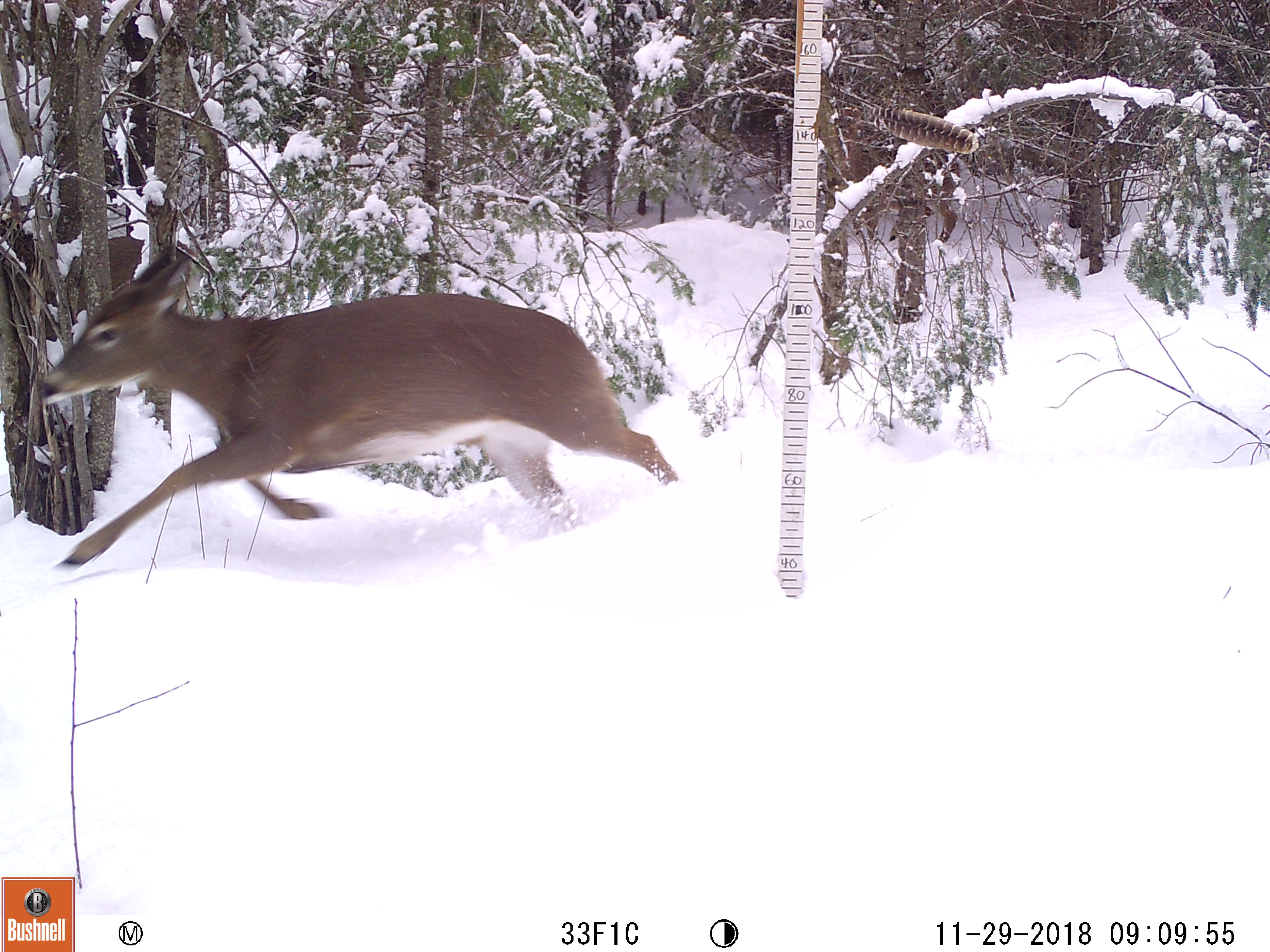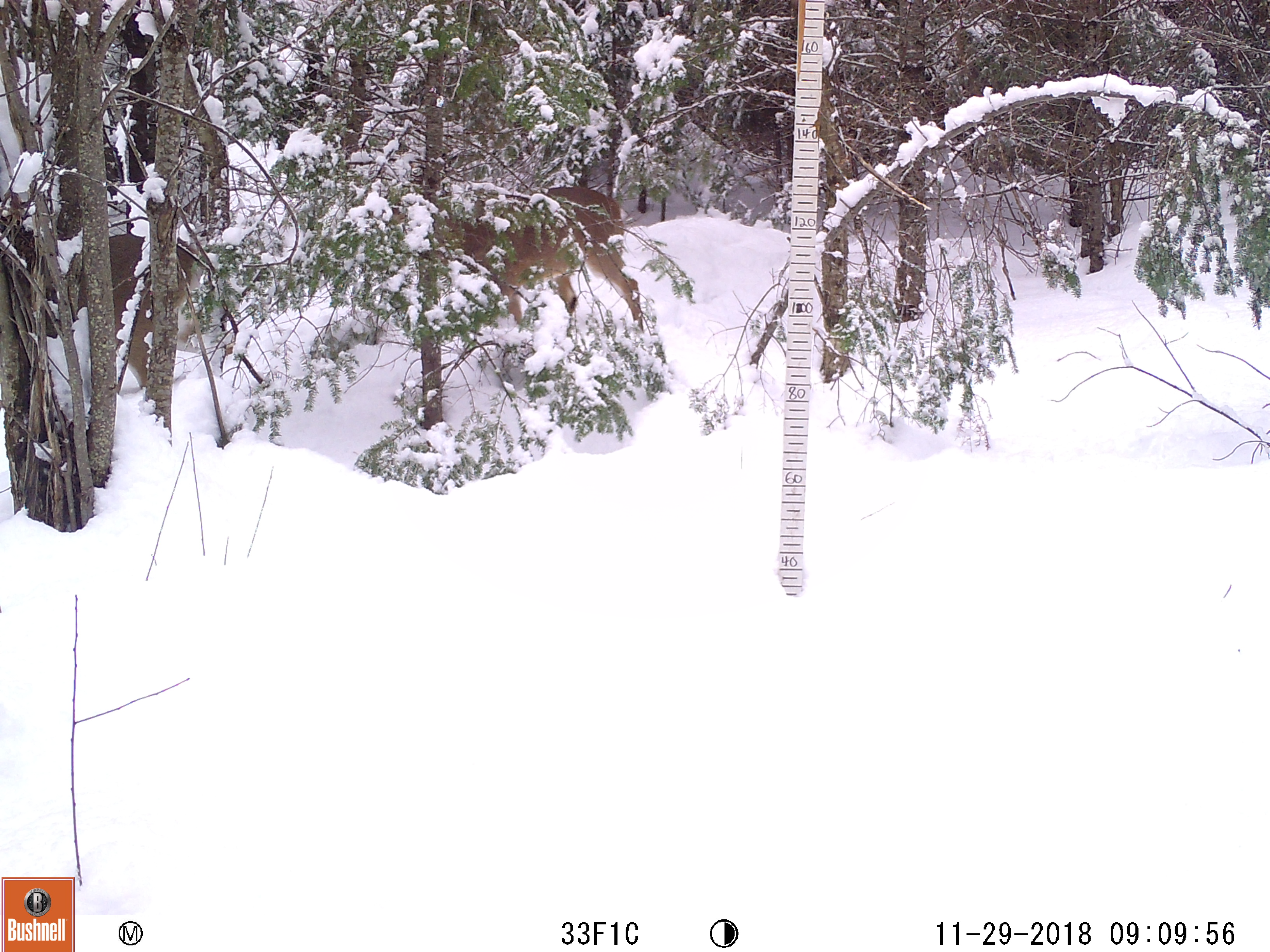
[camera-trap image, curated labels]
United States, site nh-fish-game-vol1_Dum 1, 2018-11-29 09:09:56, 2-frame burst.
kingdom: Animalia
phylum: Chordata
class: Mammalia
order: Artiodactyla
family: Cervidae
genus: Odocoileus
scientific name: Odocoileus virginianus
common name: white-tailed deer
White-tailed deer (Odocoileus virginianus).